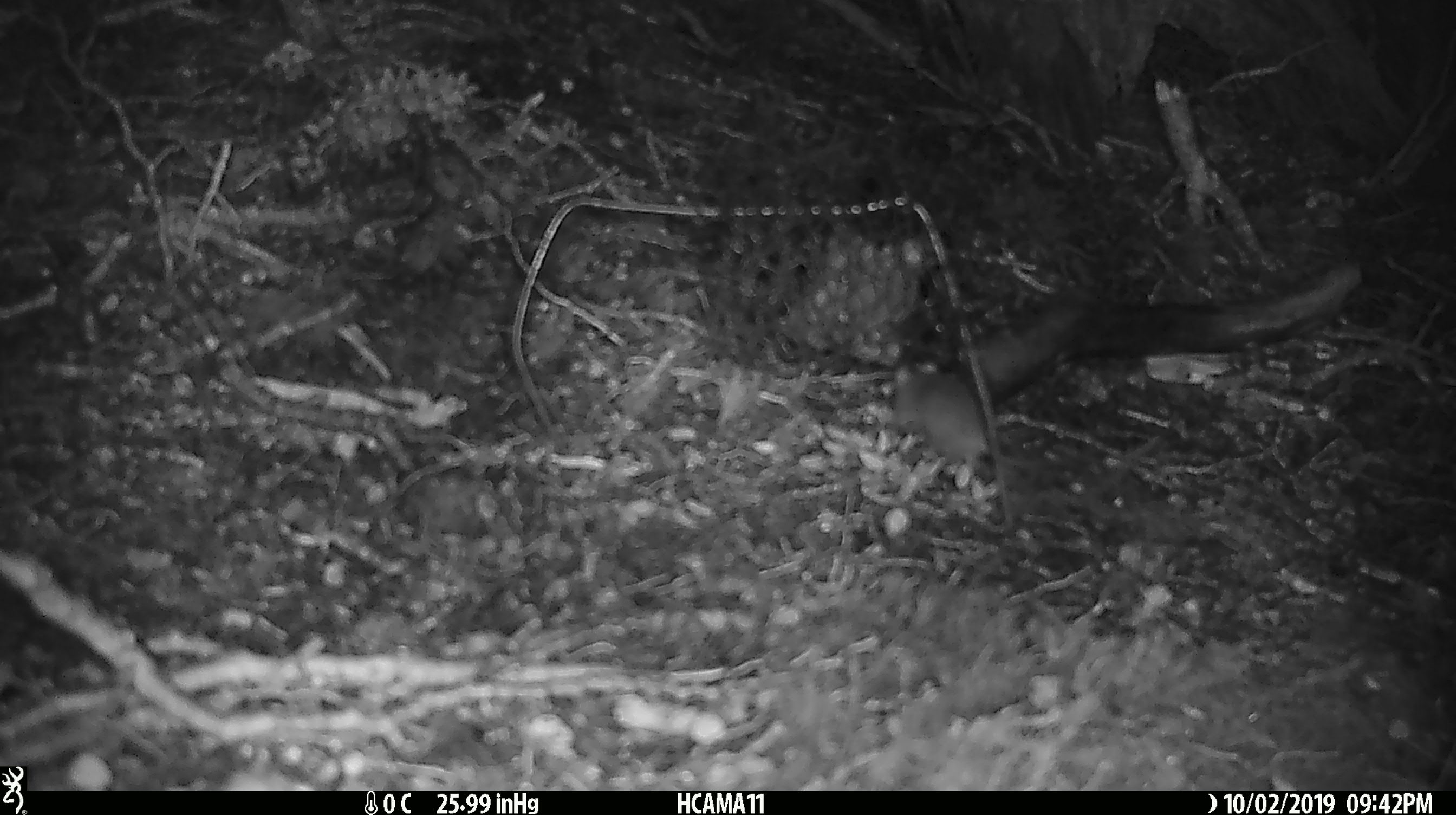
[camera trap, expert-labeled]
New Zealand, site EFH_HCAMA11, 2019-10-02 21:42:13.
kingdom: Animalia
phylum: Chordata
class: Mammalia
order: Rodentia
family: Muridae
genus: Mus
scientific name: Mus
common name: mouse